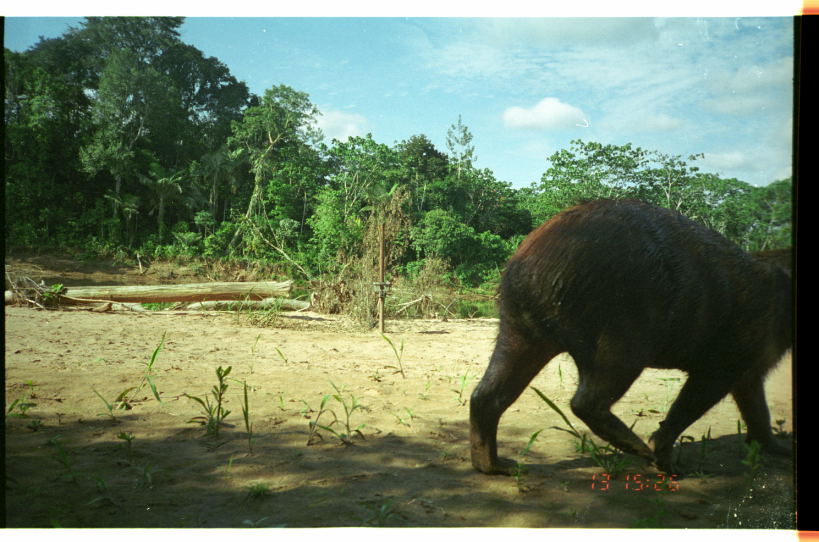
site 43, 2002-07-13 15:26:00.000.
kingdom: Animalia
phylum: Chordata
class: Mammalia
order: Rodentia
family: Caviidae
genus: Hydrochoerus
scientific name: Hydrochoerus hydrochaeris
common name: capybara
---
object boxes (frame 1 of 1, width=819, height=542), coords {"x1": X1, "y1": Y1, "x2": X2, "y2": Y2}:
hydrochoerus hydrochaeris: {"x1": 468, "y1": 191, "x2": 792, "y2": 474}